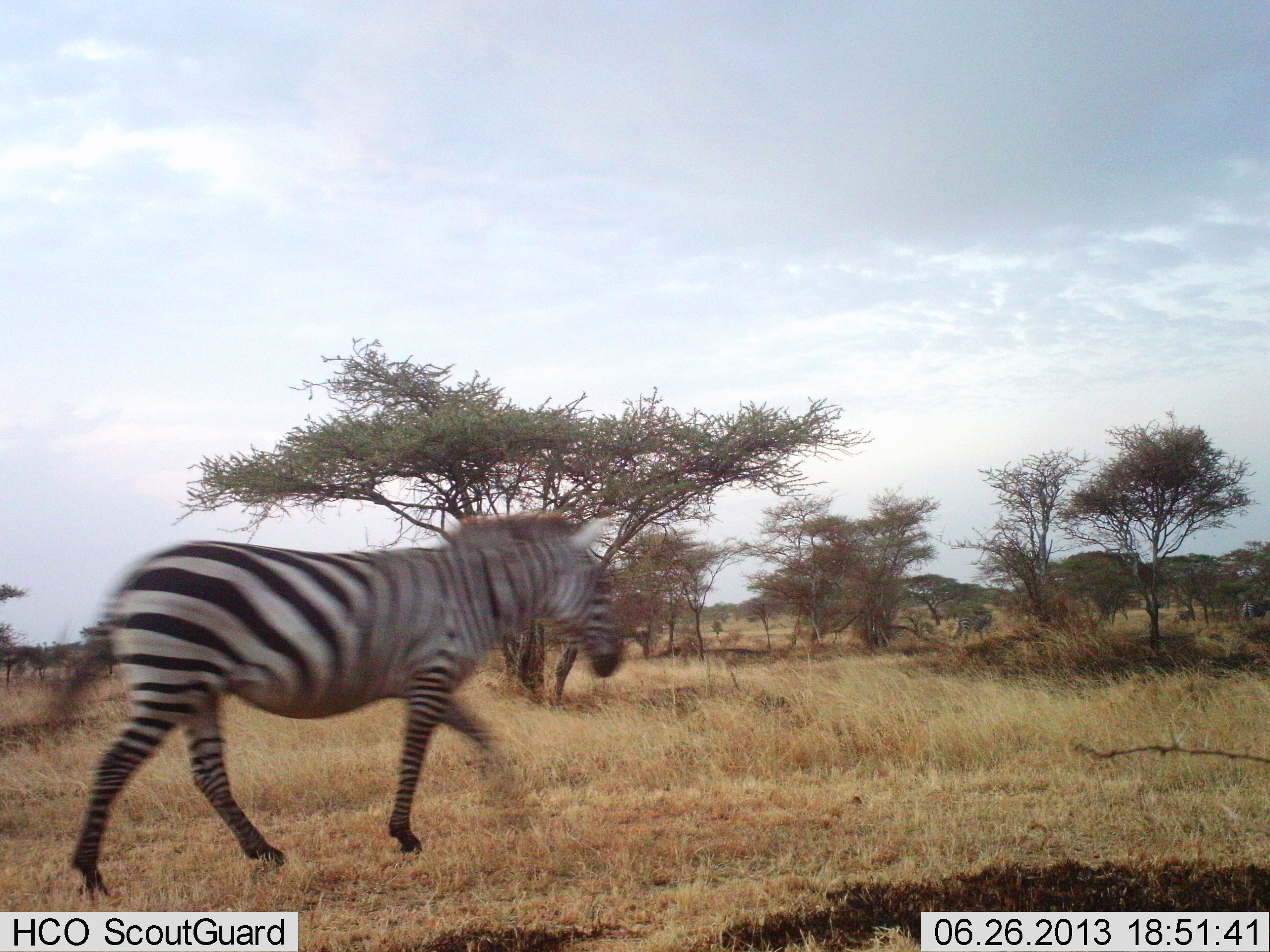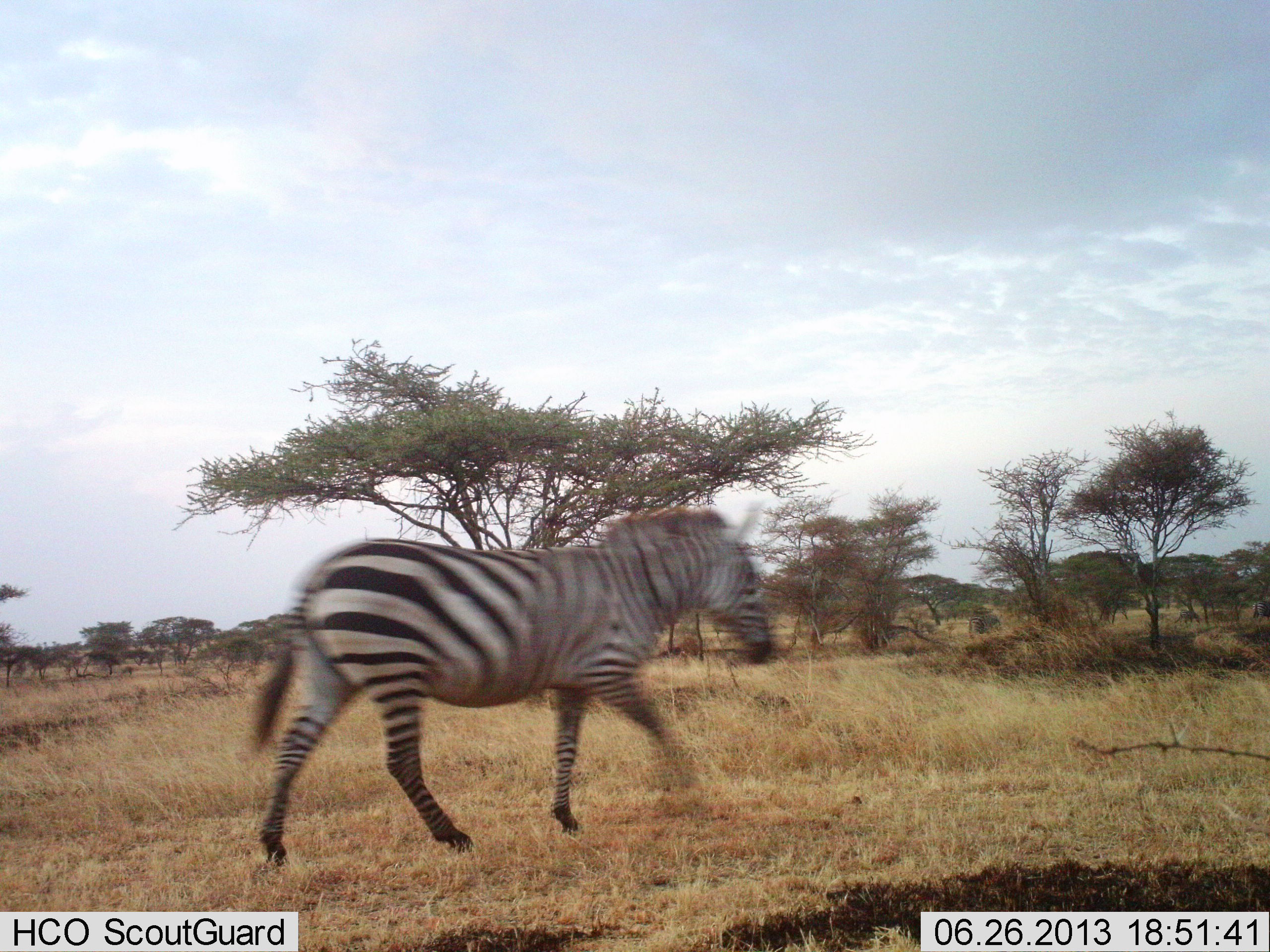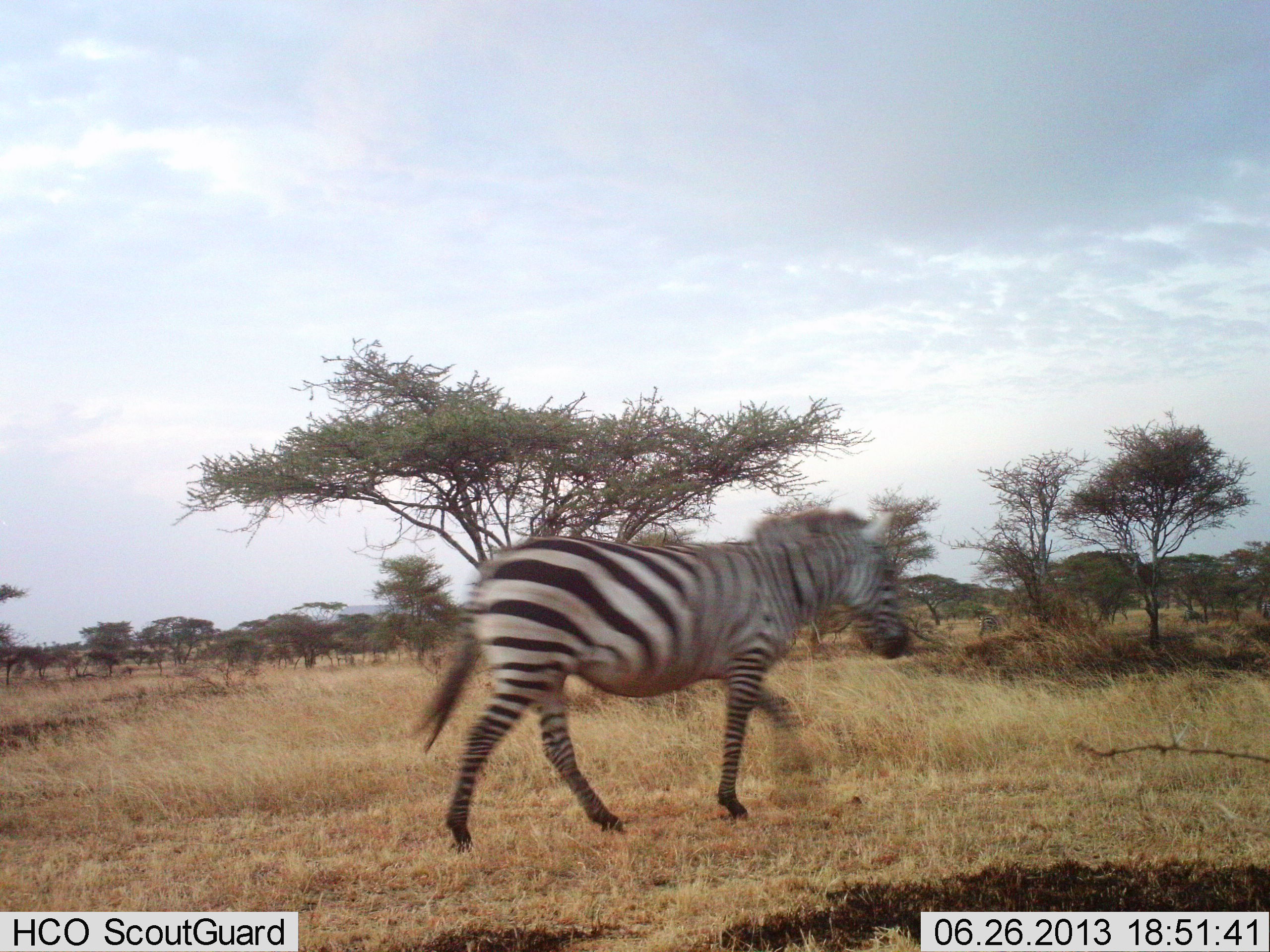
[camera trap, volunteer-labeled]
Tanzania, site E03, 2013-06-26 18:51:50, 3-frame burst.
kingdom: Animalia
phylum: Chordata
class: Mammalia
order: Perissodactyla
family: Equidae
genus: Equus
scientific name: Equus quagga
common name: plains zebra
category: zebra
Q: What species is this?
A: Zebra (plains zebra) (Equus quagga).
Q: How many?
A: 3.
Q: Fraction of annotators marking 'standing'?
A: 0%.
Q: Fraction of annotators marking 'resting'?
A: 0%.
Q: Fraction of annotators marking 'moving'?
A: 100%.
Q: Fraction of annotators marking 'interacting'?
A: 0%.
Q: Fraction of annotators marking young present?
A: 0%.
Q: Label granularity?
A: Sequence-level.